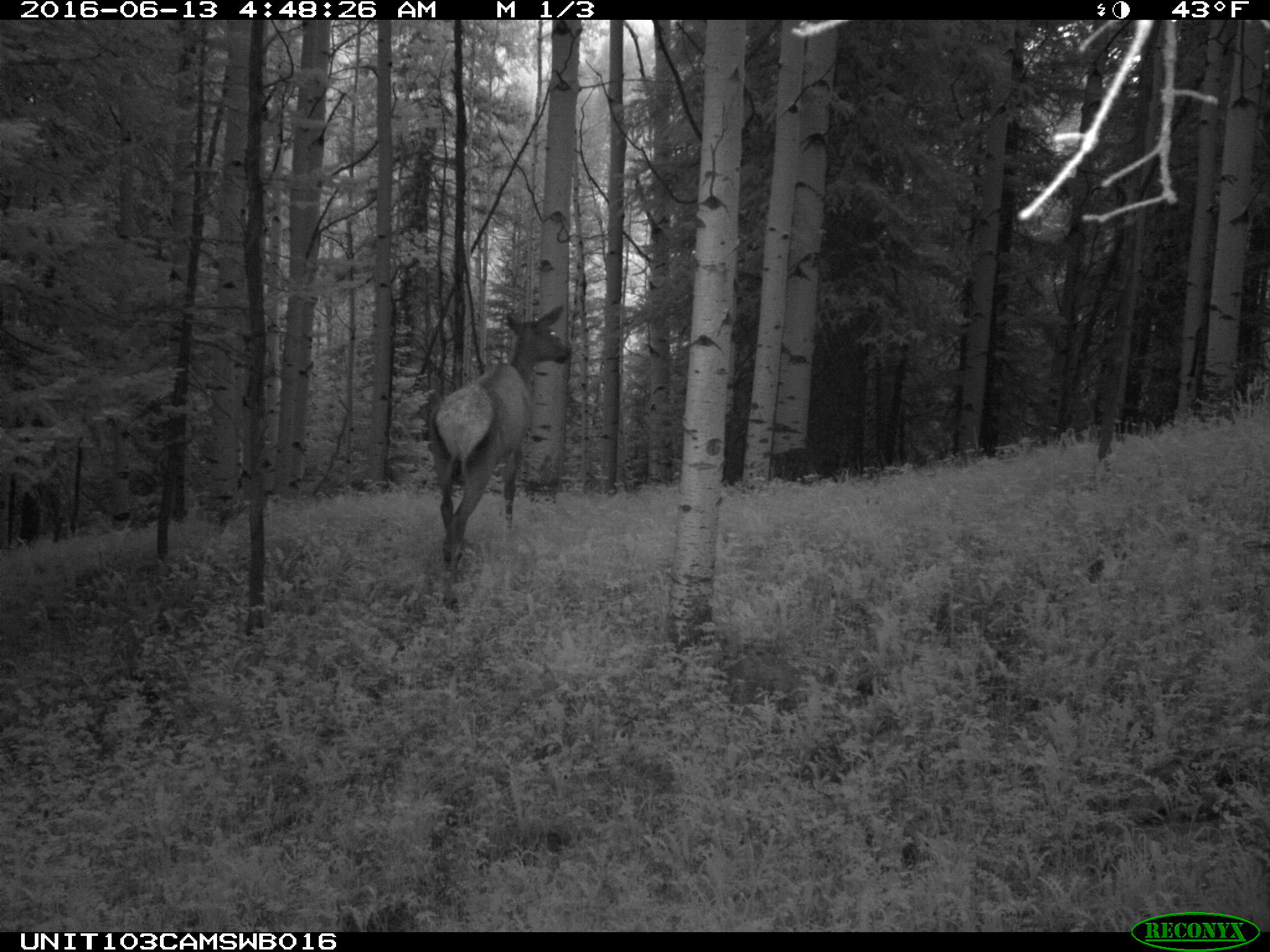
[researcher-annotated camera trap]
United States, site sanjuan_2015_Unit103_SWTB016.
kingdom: Animalia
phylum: Chordata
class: Mammalia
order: Artiodactyla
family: Cervidae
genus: Cervus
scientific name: Cervus elaphus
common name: red deer